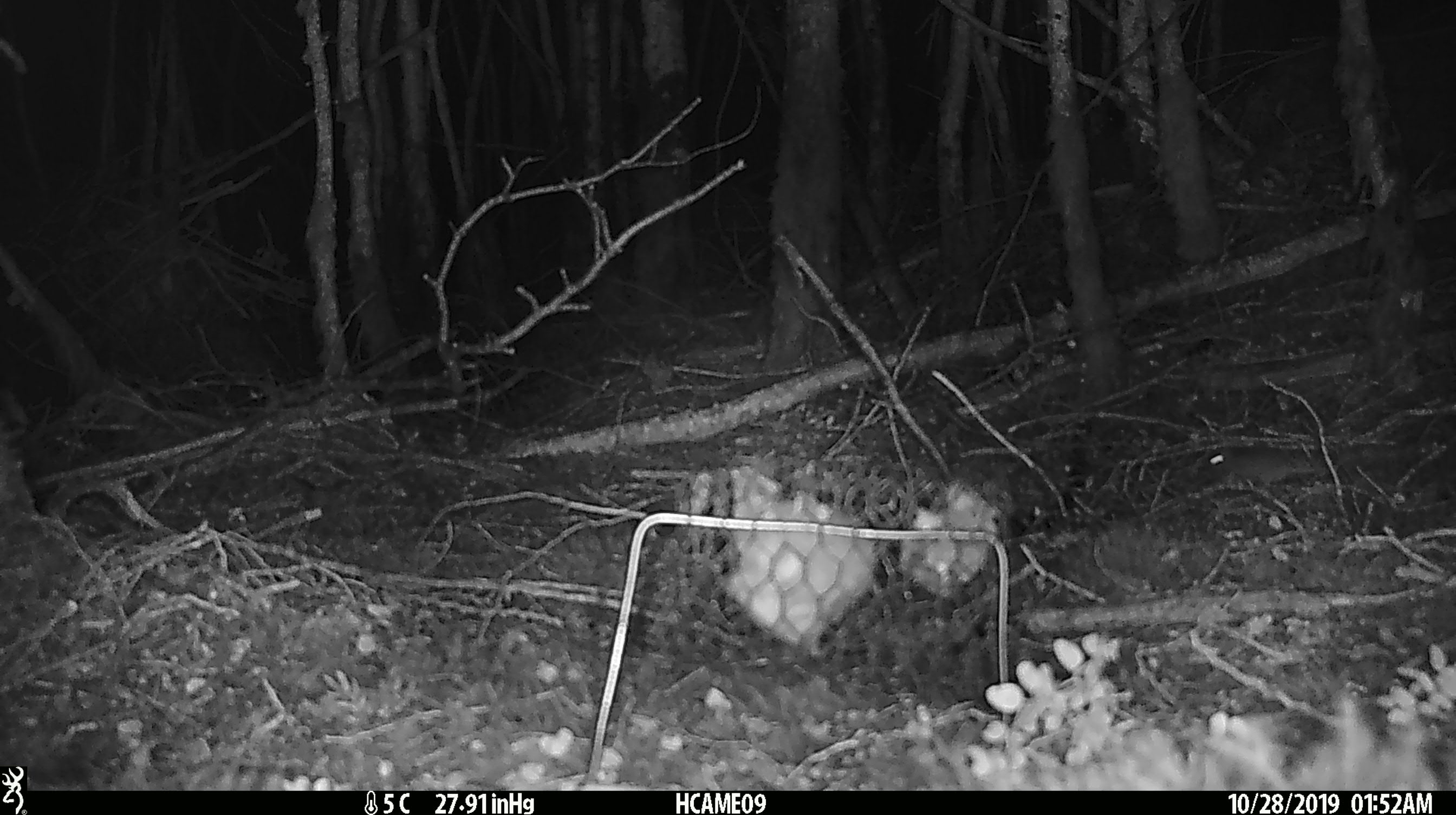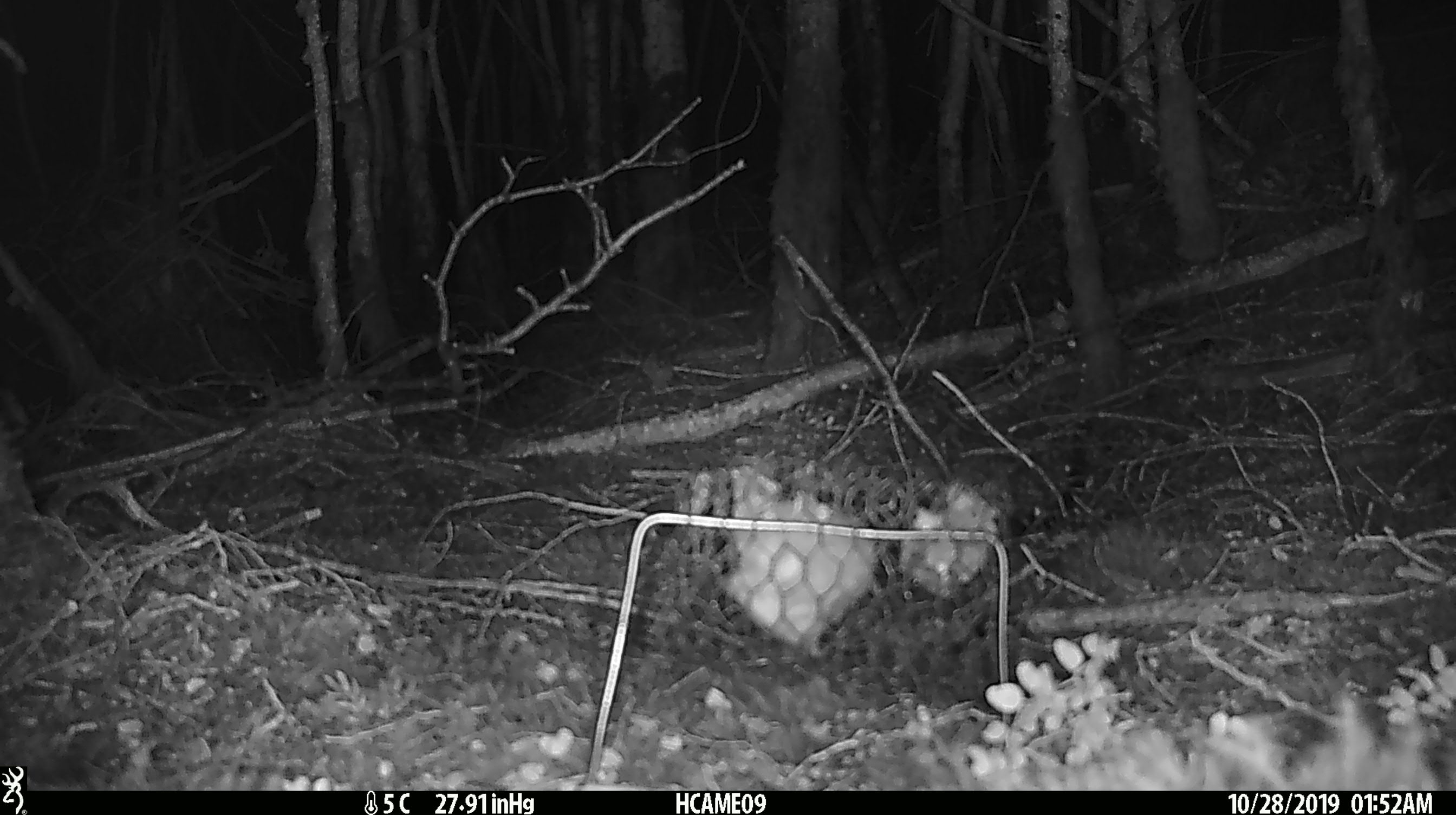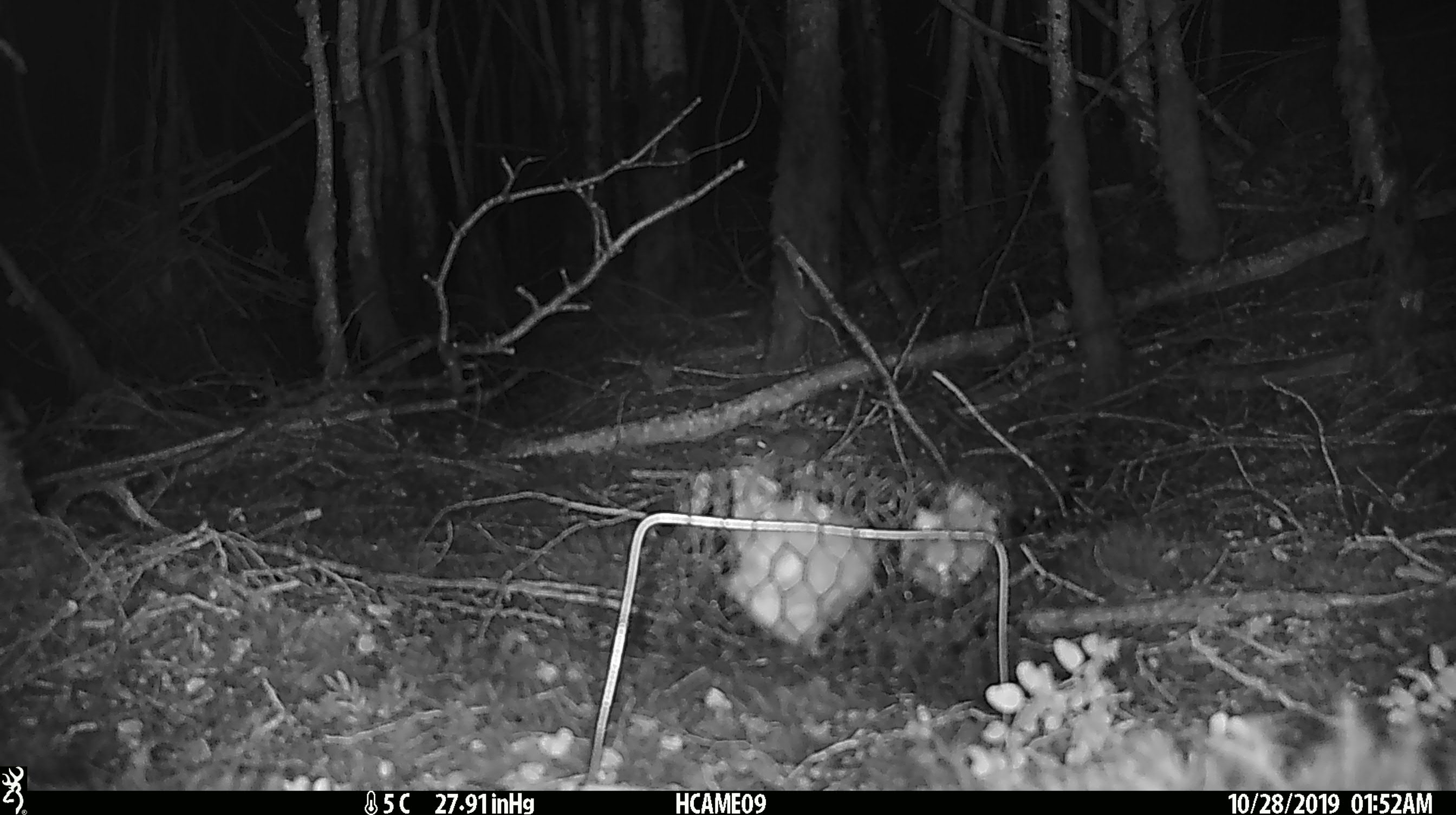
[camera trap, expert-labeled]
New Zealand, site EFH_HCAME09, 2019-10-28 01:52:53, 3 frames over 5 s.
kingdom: Animalia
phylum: Chordata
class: Mammalia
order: Rodentia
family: Muridae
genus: Mus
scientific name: Mus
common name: mouse